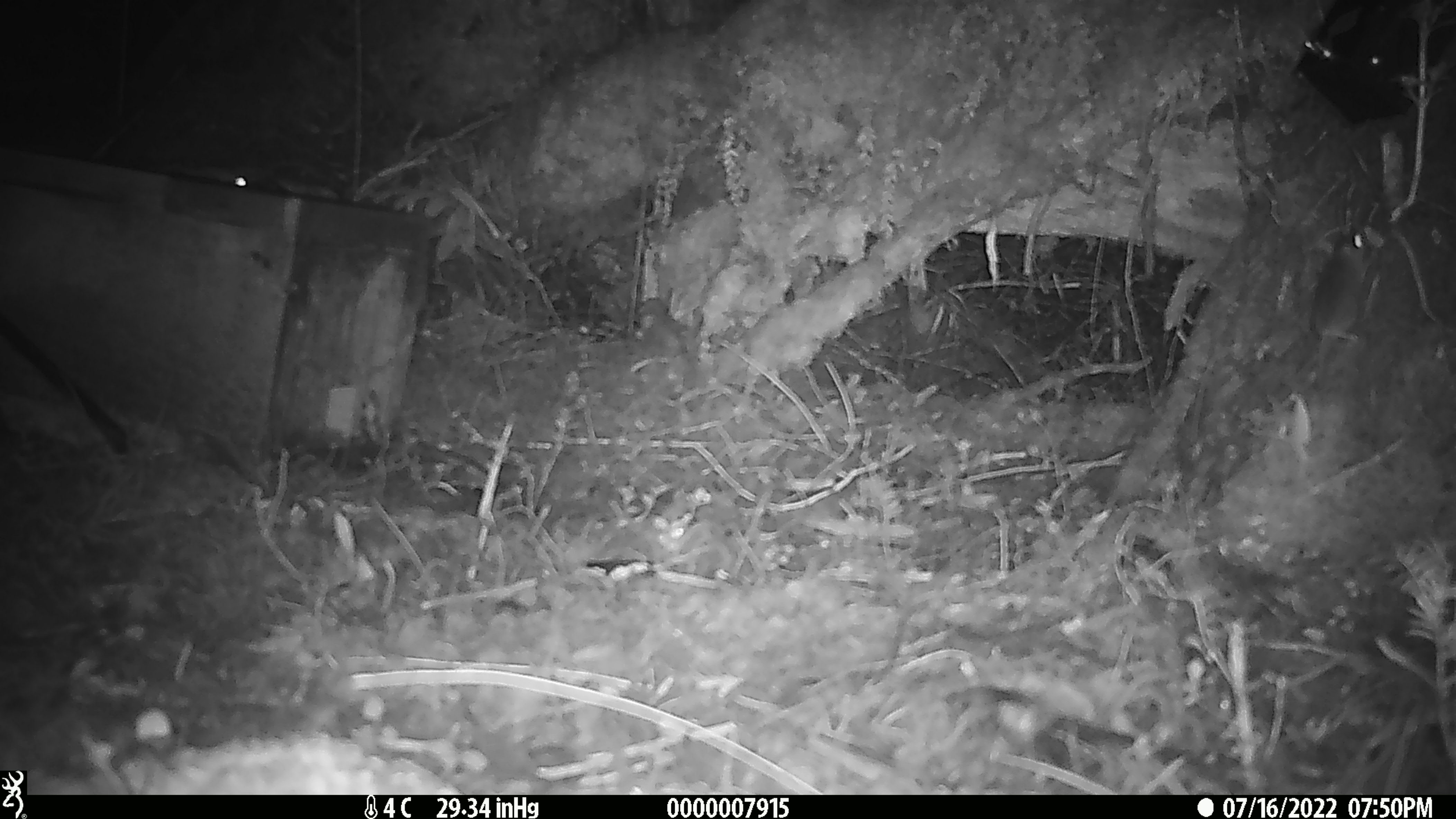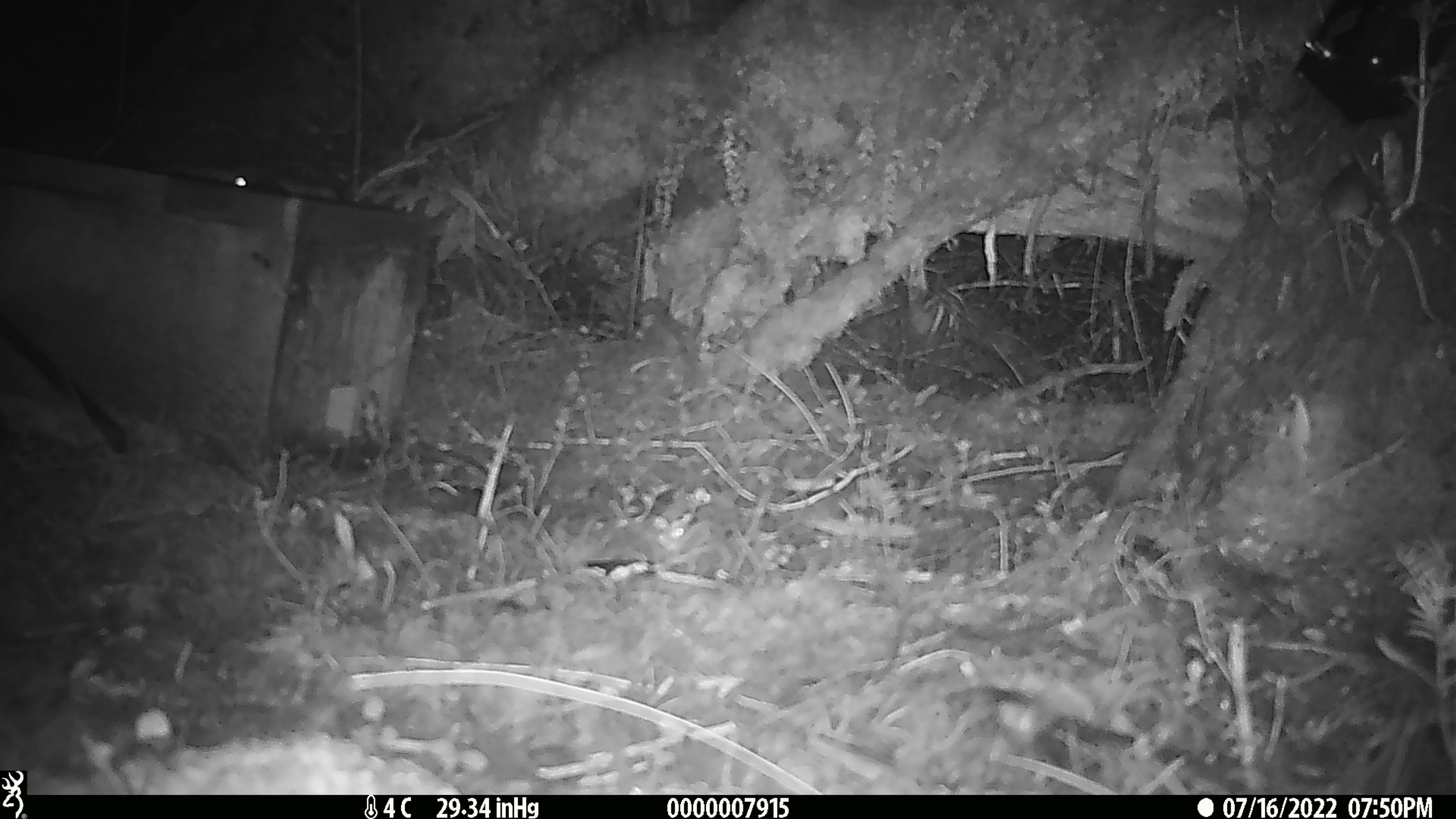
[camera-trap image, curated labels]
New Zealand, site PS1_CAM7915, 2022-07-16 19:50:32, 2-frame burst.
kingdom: Animalia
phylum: Chordata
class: Mammalia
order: Rodentia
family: Muridae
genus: Mus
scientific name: Mus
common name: mouse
Mouse (Mus).